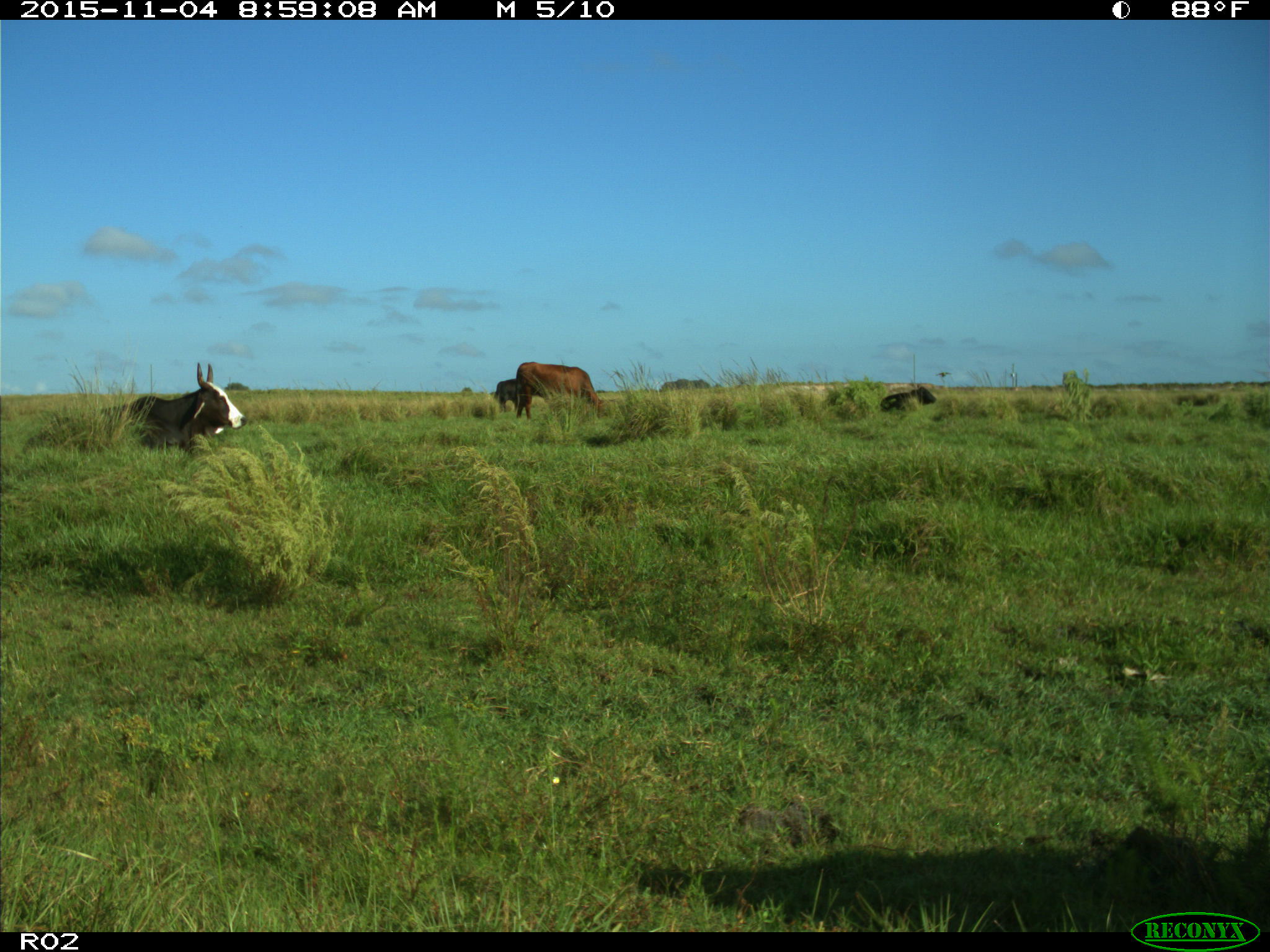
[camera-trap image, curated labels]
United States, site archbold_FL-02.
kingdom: Animalia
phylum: Chordata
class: Mammalia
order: Artiodactyla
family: Bovidae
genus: Bos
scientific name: Bos taurus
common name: domestic cow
Bos taurus (domestic cow).